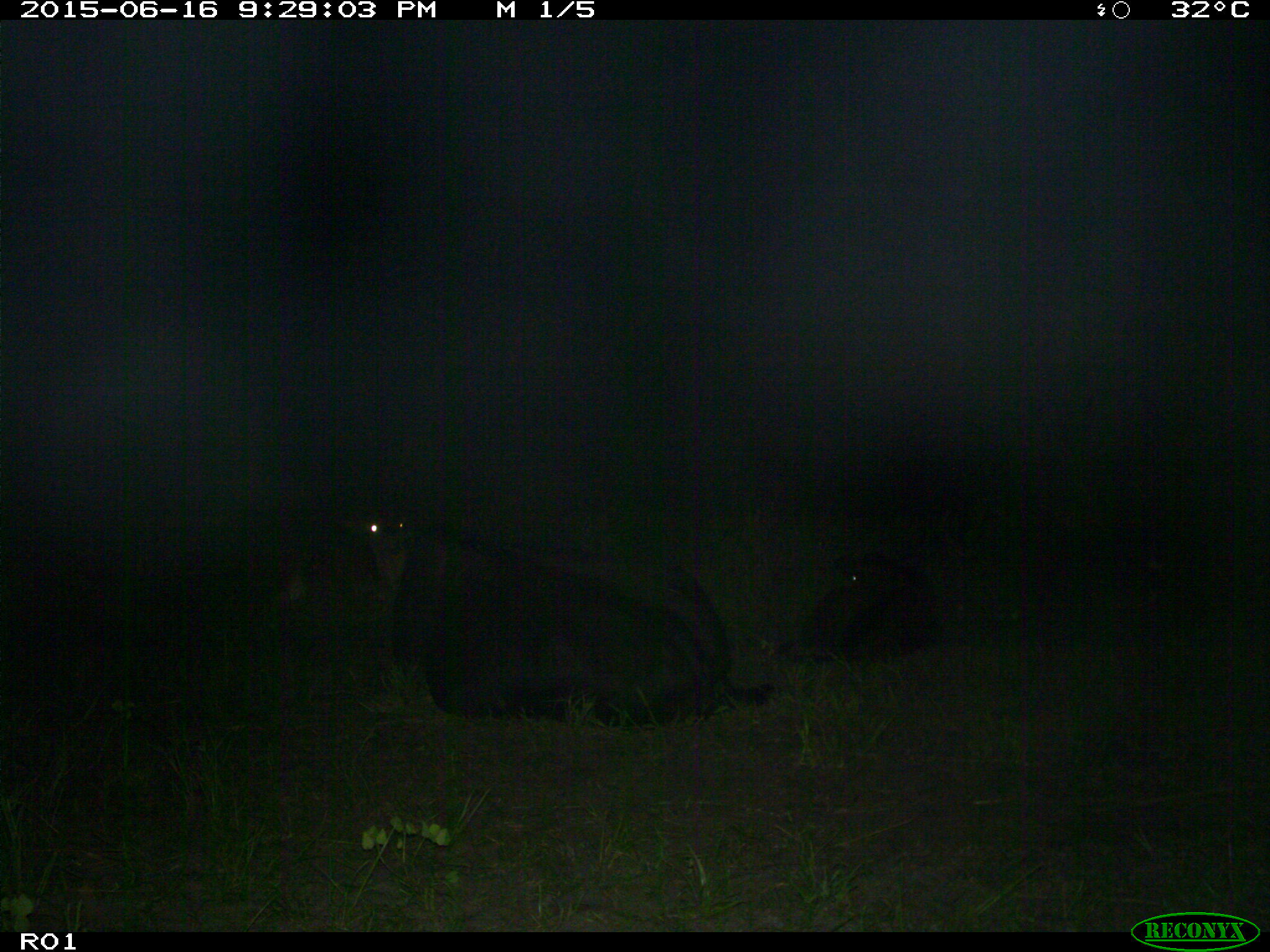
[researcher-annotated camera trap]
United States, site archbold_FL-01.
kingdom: Animalia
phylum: Chordata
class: Mammalia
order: Artiodactyla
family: Bovidae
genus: Bos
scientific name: Bos taurus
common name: domestic cow